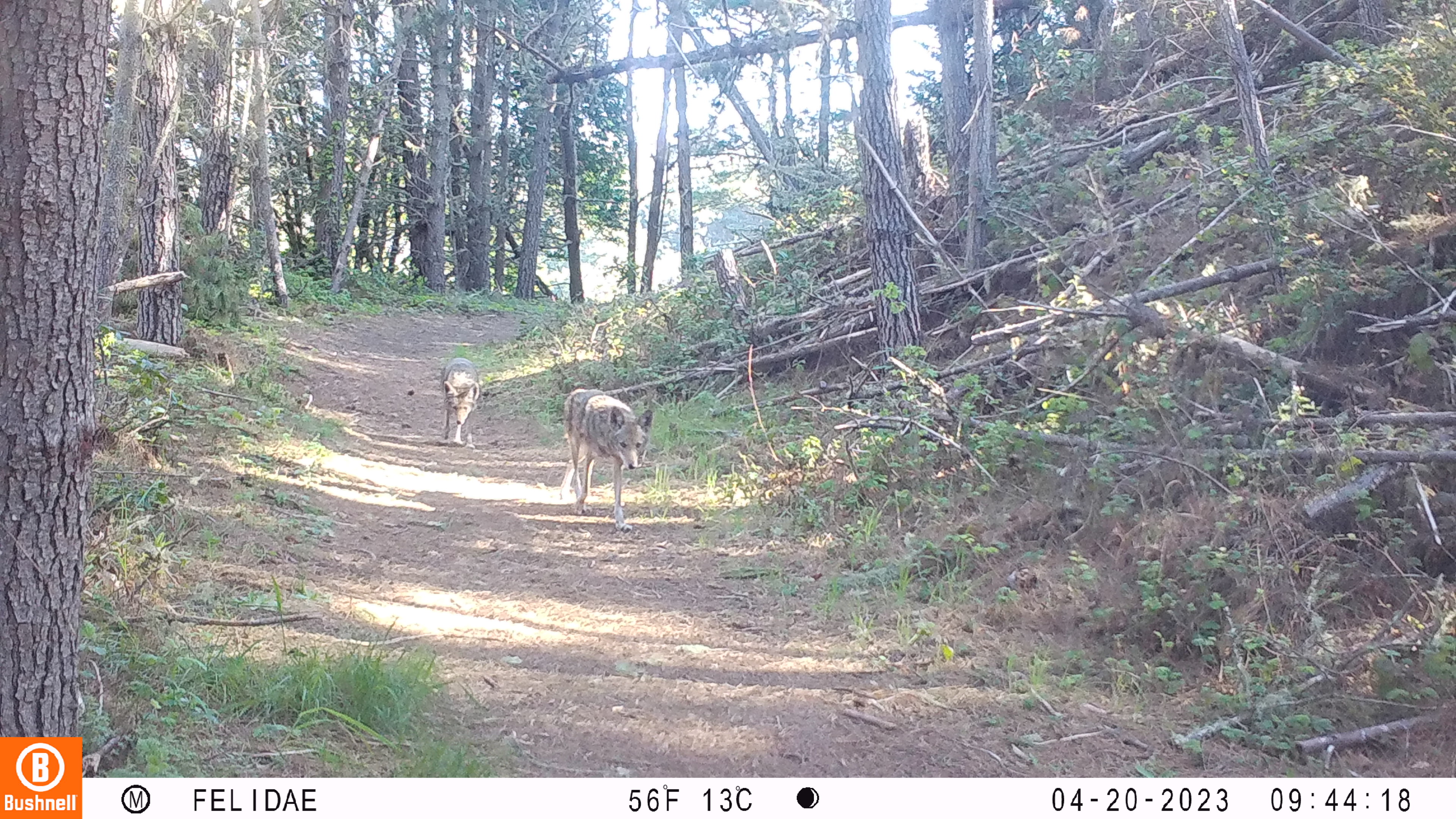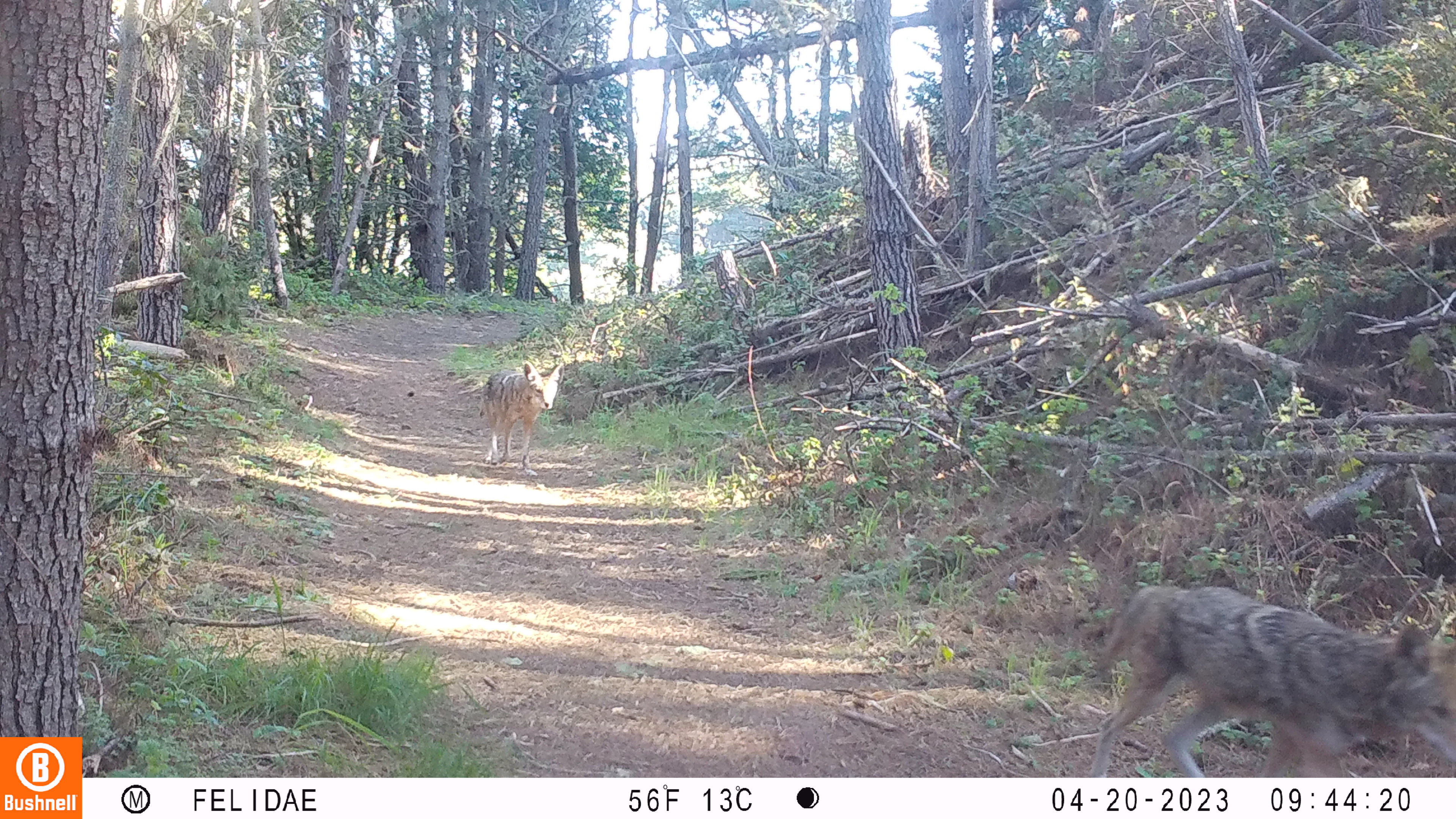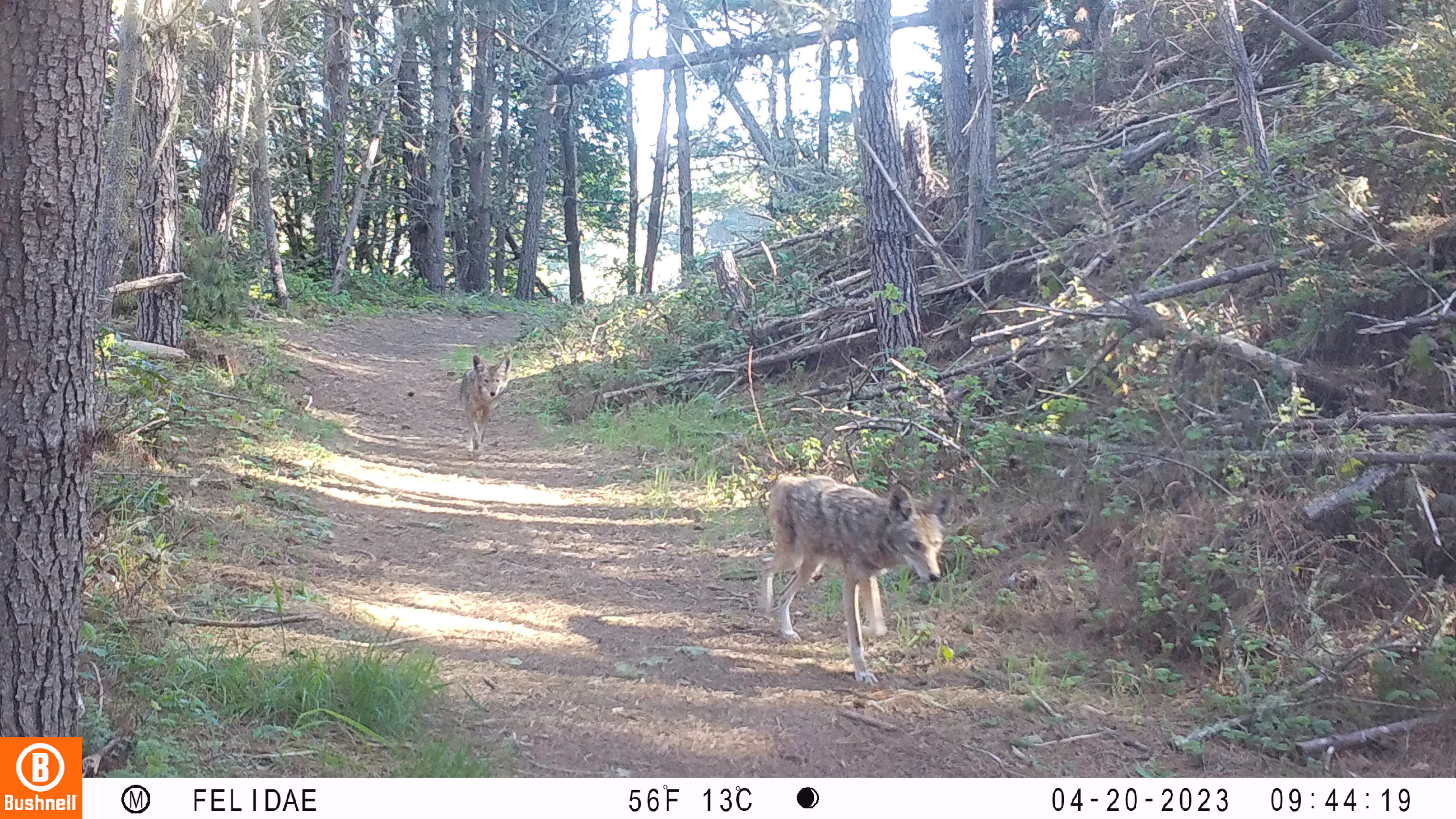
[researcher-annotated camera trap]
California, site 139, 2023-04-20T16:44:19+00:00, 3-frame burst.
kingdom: Animalia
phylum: Chordata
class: Mammalia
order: Carnivora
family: Canidae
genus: Canis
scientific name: Canis latrans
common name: coyote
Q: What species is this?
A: Coyote (Canis latrans).